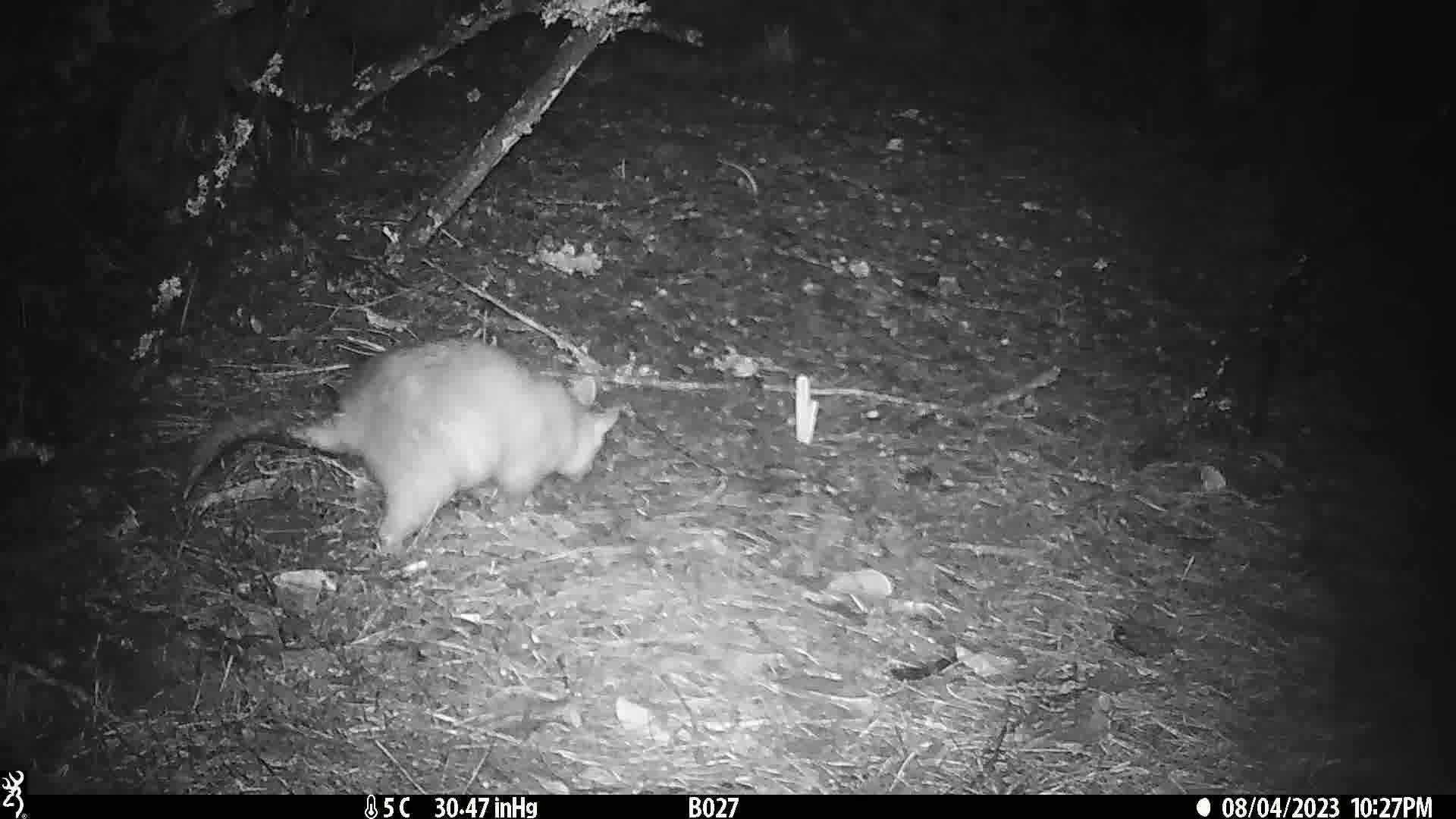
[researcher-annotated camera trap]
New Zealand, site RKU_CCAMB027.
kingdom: Animalia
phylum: Chordata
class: Mammalia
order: Diprotodontia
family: Phalangeridae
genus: Trichosurus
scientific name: Trichosurus vulpecula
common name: common brushtail possum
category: possum